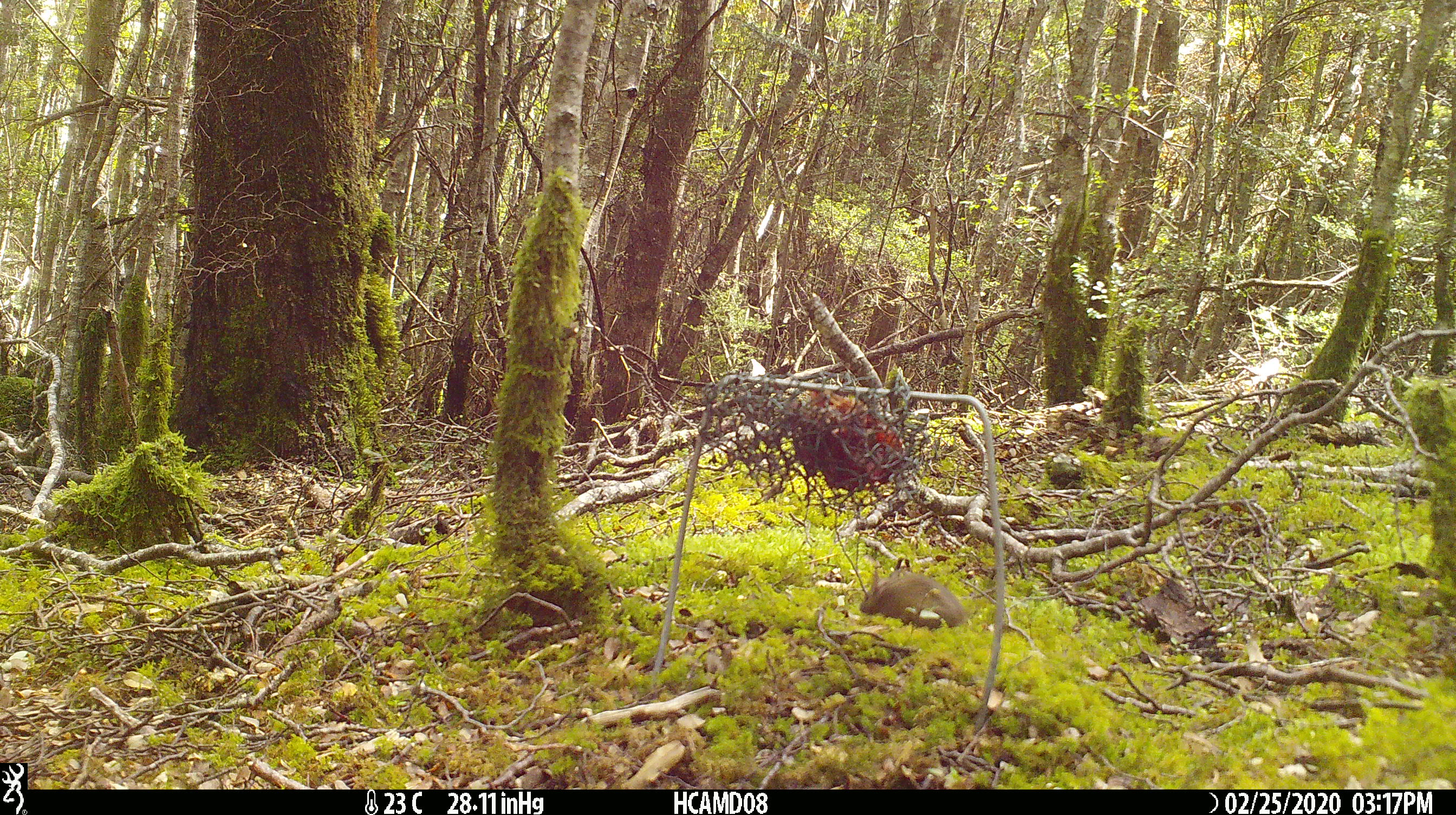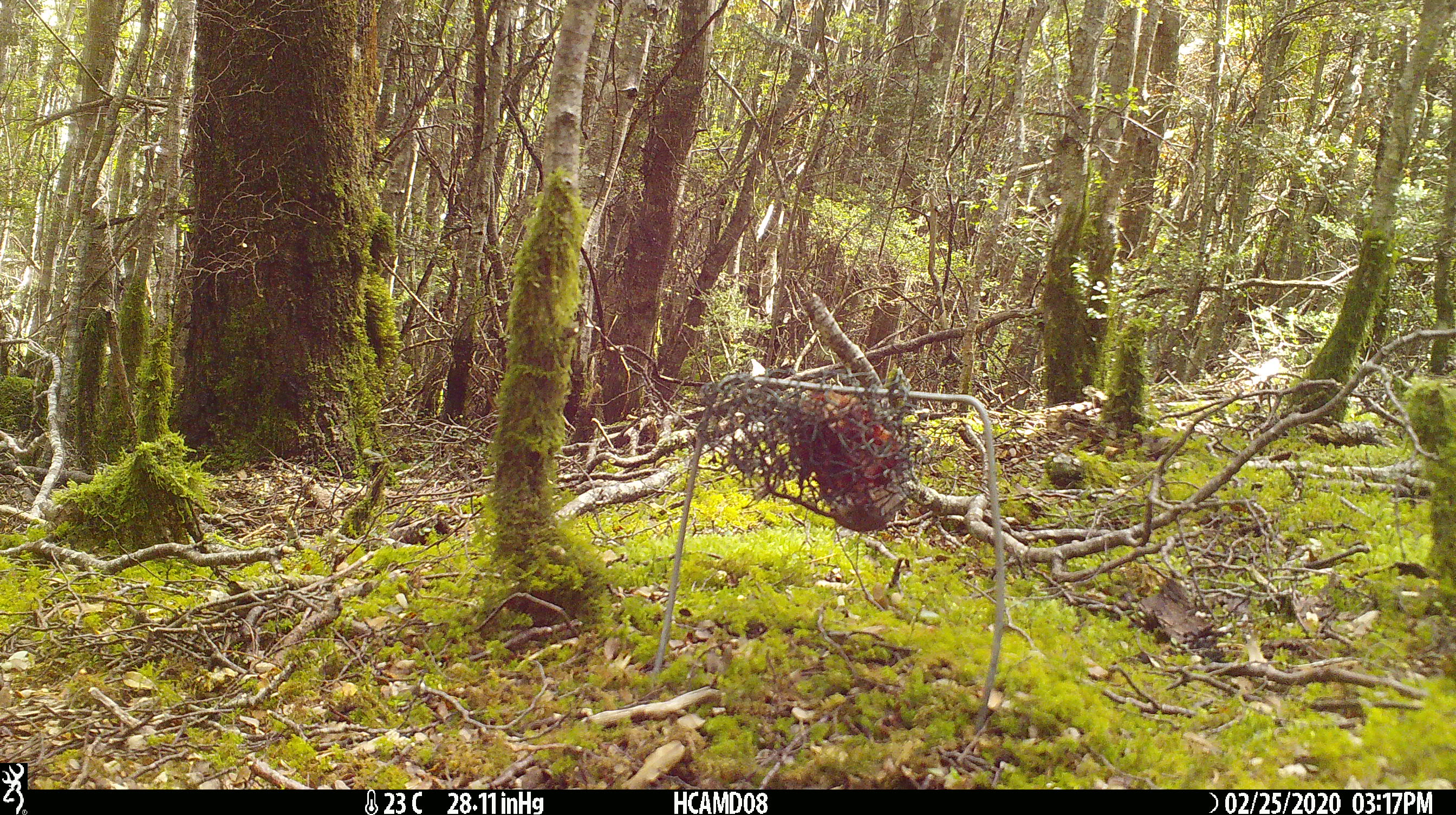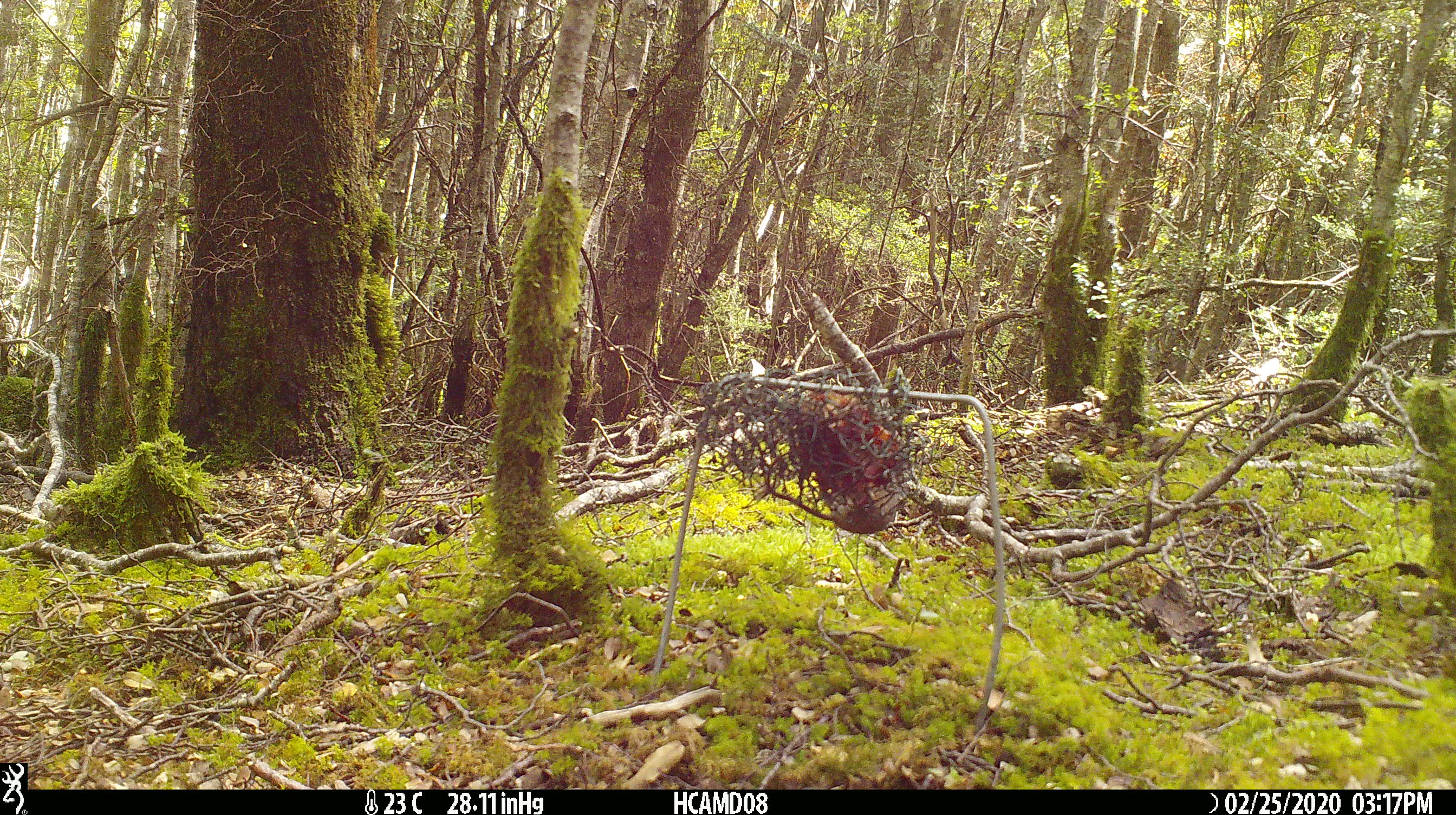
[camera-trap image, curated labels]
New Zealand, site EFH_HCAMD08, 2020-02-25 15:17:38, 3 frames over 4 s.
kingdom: Animalia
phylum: Chordata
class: Mammalia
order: Rodentia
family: Muridae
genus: Mus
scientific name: Mus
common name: mouse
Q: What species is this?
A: Mouse (Mus).